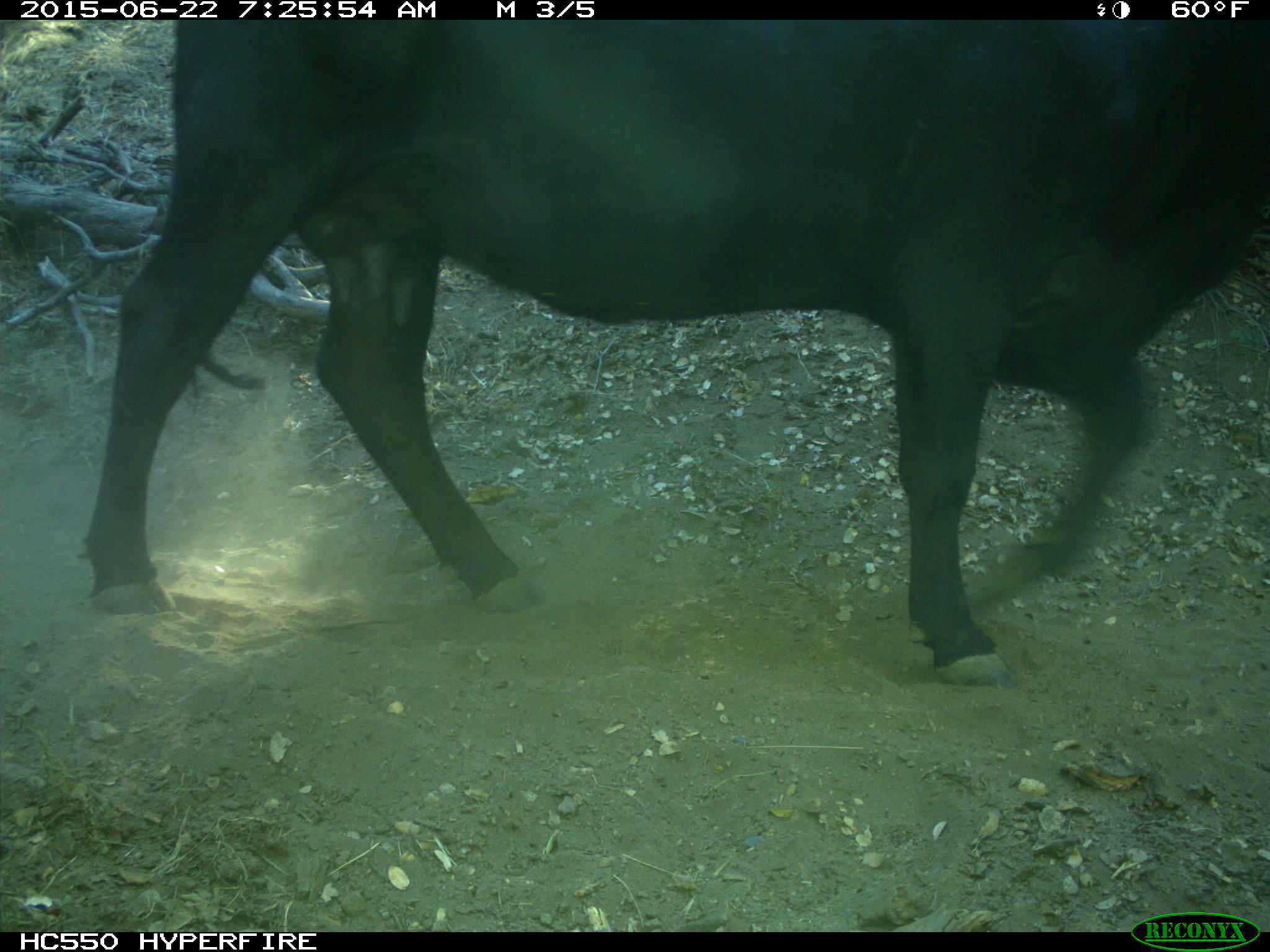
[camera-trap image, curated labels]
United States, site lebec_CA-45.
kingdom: Animalia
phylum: Chordata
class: Mammalia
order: Artiodactyla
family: Bovidae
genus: Bos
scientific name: Bos taurus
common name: domestic cow